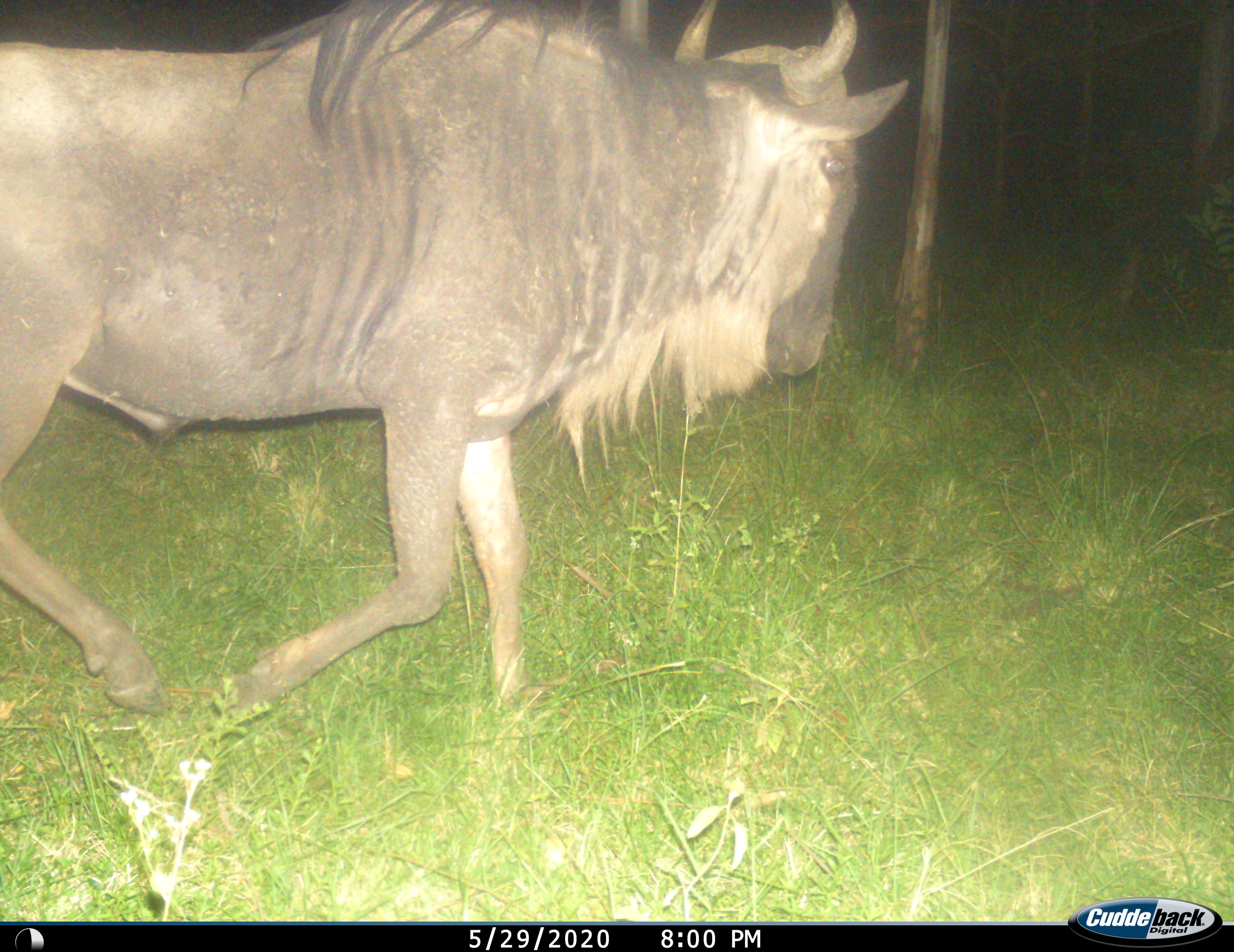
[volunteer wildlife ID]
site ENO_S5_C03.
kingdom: Animalia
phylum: Chordata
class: Mammalia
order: Artiodactyla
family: Bovidae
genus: Connochaetes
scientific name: Connochaetes taurinus taurinus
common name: blue wildebeest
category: wildebeestblue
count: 1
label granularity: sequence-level